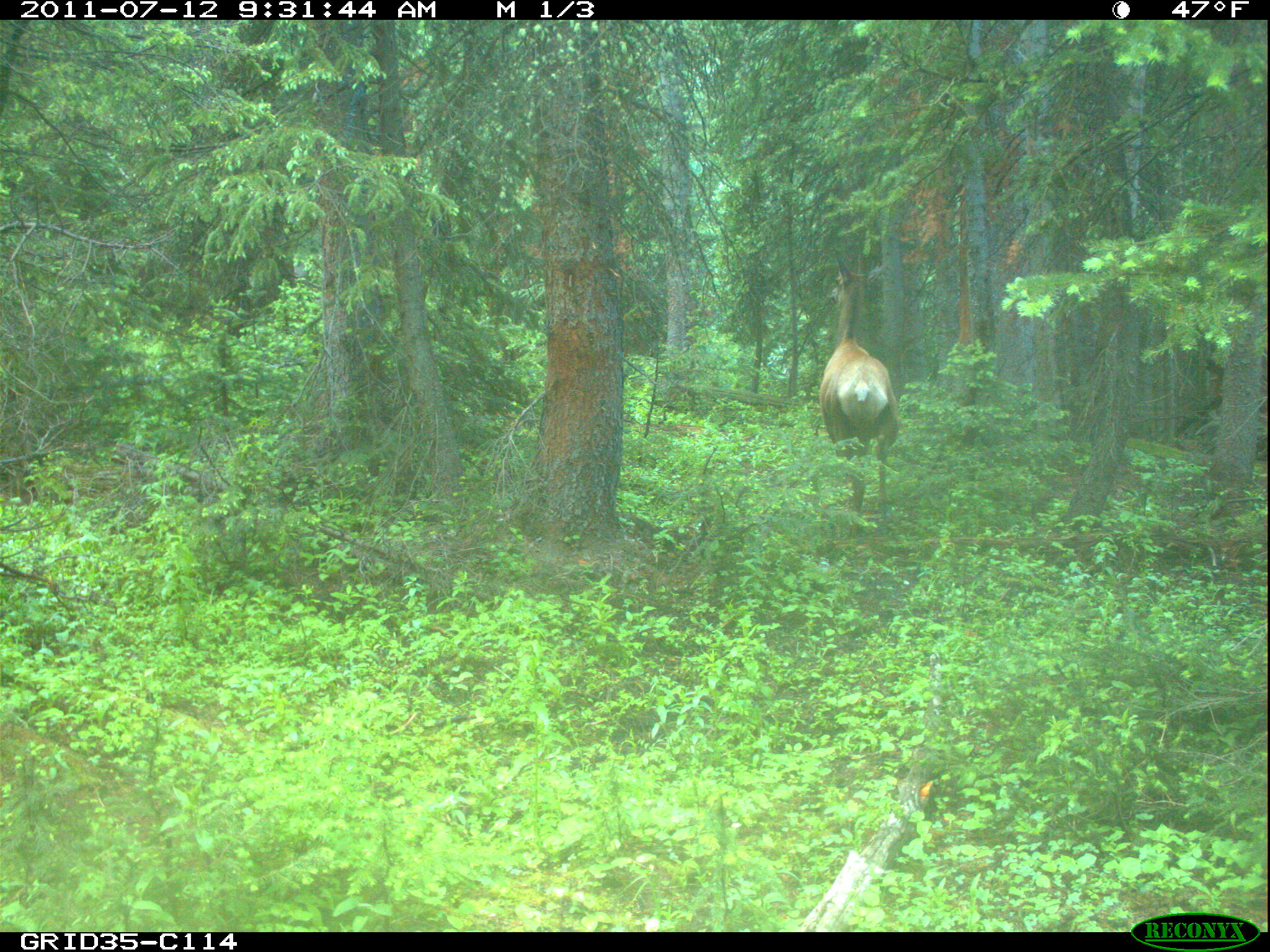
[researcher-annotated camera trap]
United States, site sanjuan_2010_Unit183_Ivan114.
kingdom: Animalia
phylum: Chordata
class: Mammalia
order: Artiodactyla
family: Cervidae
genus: Cervus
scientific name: Cervus elaphus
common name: red deer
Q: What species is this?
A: Cervus elaphus (red deer).